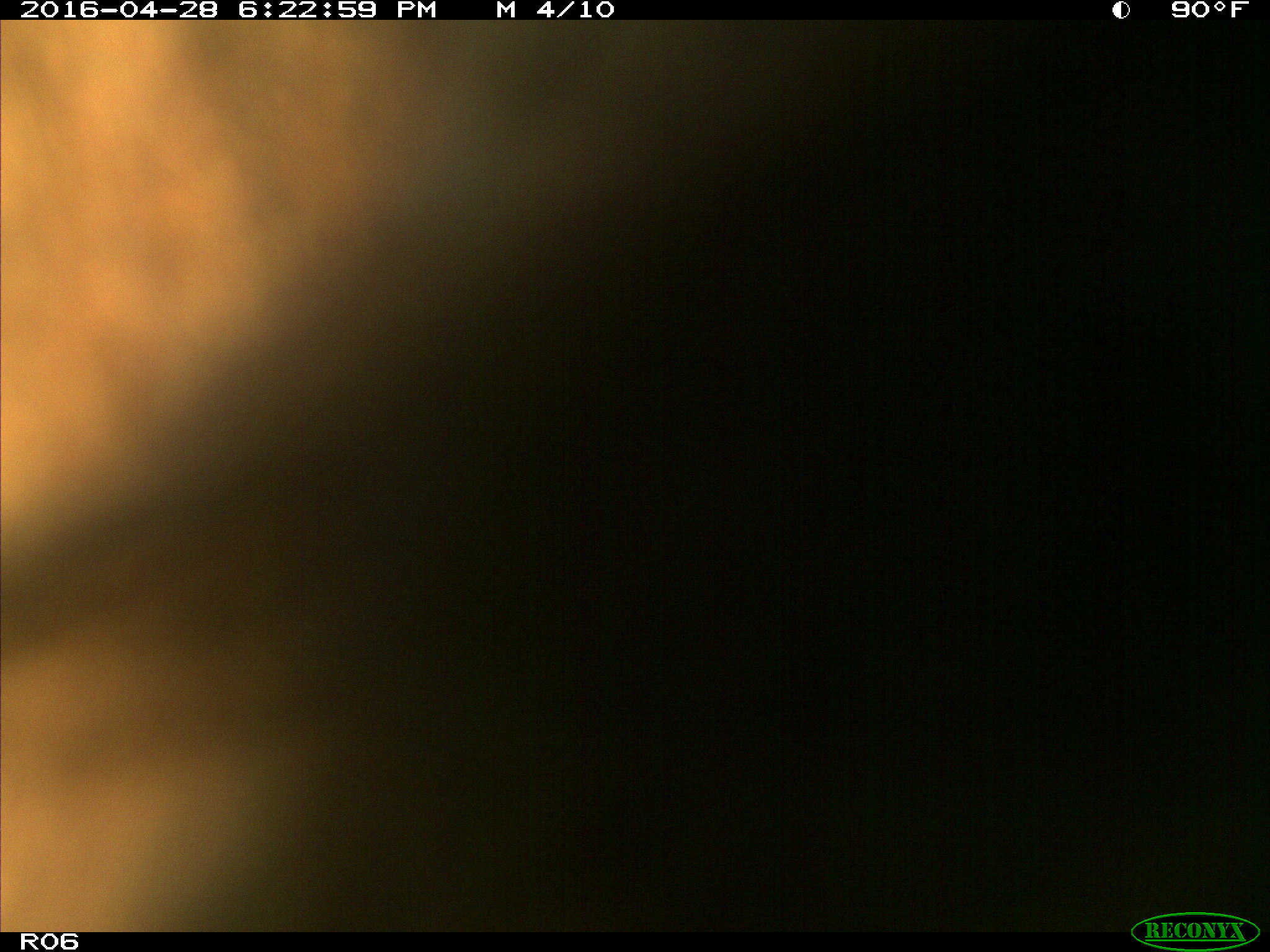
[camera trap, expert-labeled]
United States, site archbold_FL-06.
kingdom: Animalia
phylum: Chordata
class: Mammalia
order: Artiodactyla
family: Bovidae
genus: Bos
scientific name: Bos taurus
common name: domestic cow